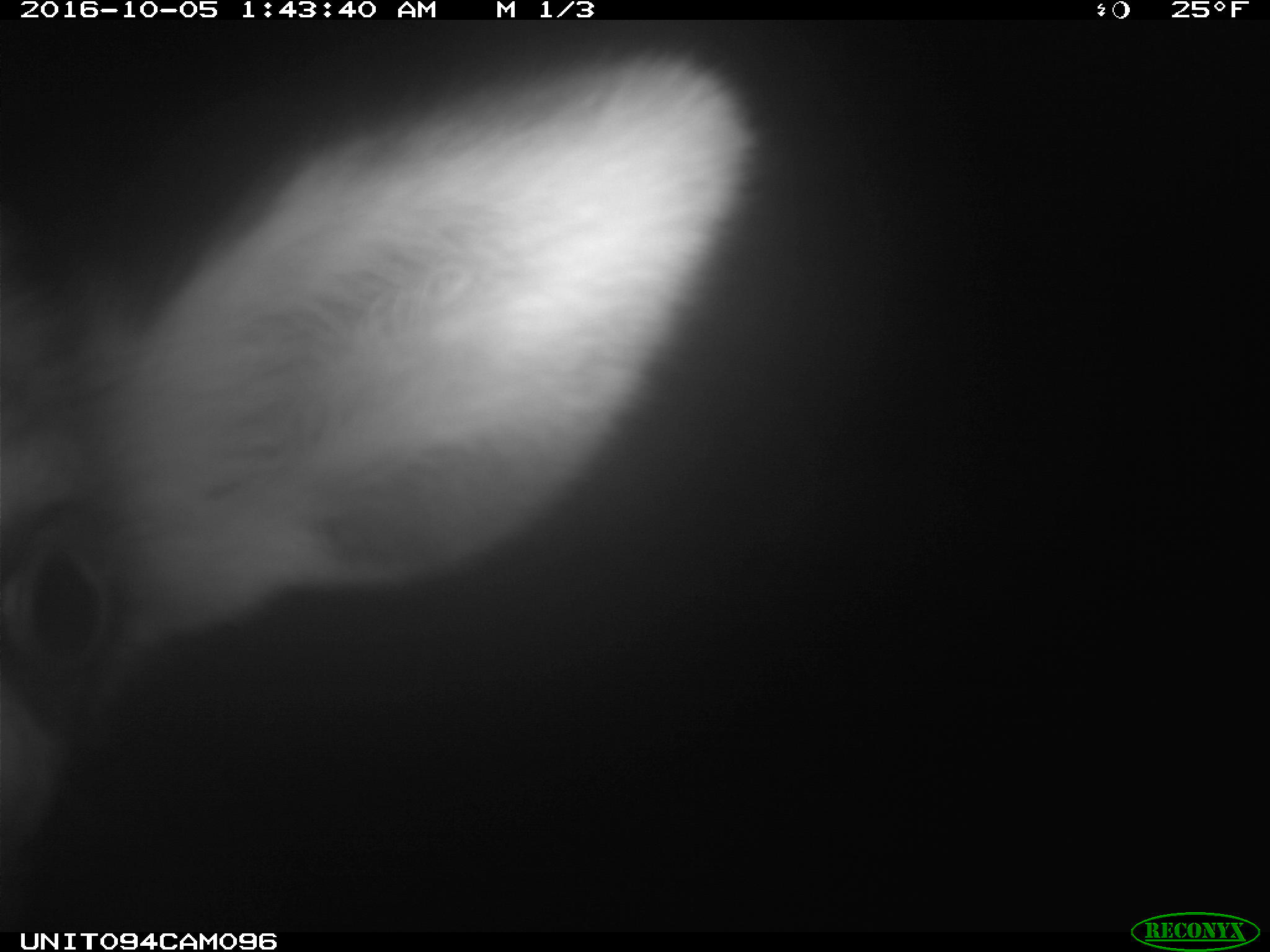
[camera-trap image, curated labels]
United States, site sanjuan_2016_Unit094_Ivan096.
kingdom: Animalia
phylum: Chordata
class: Mammalia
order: Artiodactyla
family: Cervidae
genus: Cervus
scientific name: Cervus elaphus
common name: red deer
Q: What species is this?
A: Cervus elaphus (red deer).